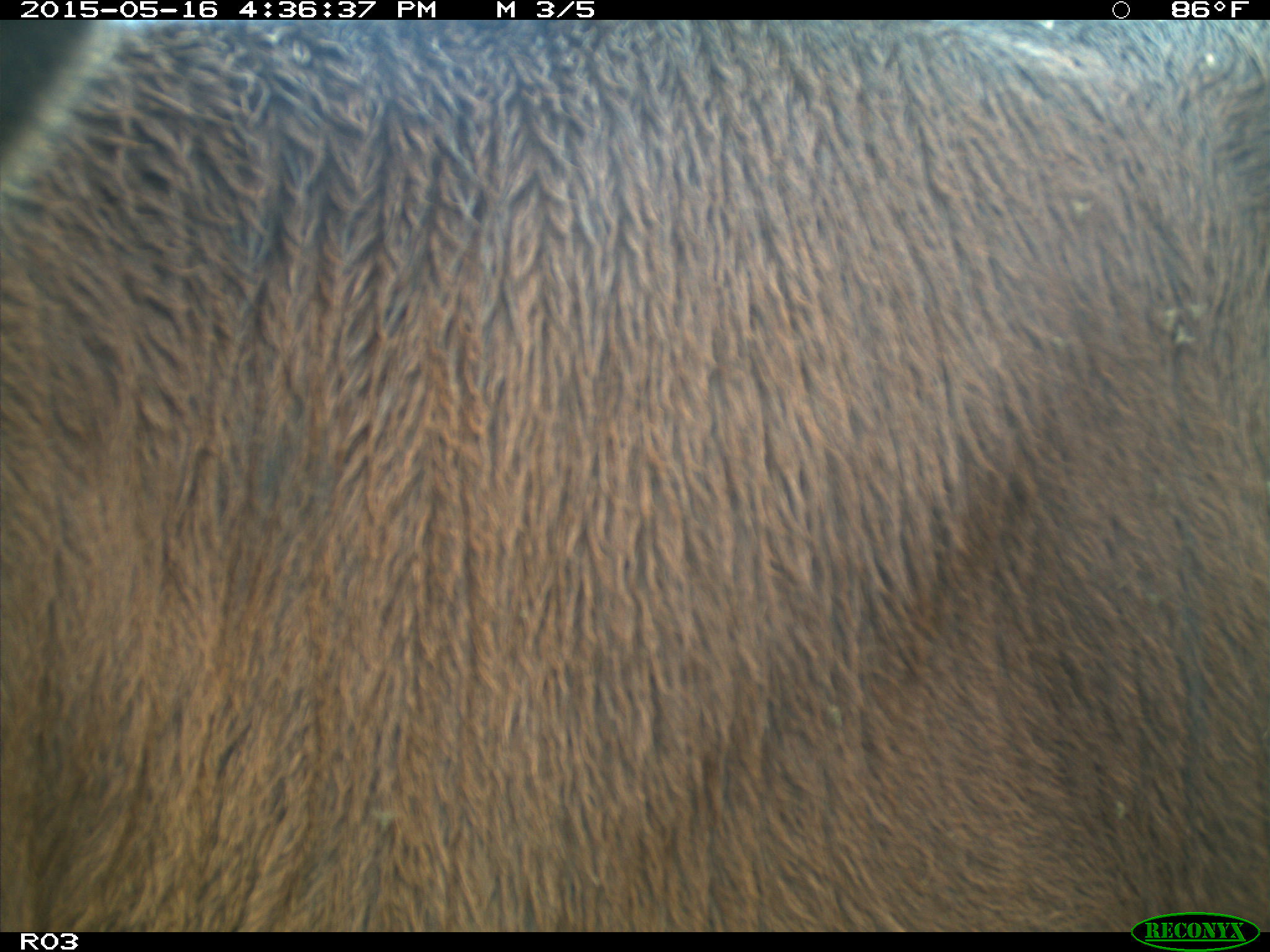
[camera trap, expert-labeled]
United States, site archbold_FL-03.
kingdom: Animalia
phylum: Chordata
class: Mammalia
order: Artiodactyla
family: Bovidae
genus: Bos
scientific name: Bos taurus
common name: domestic cow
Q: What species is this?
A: Bos taurus (domestic cow).